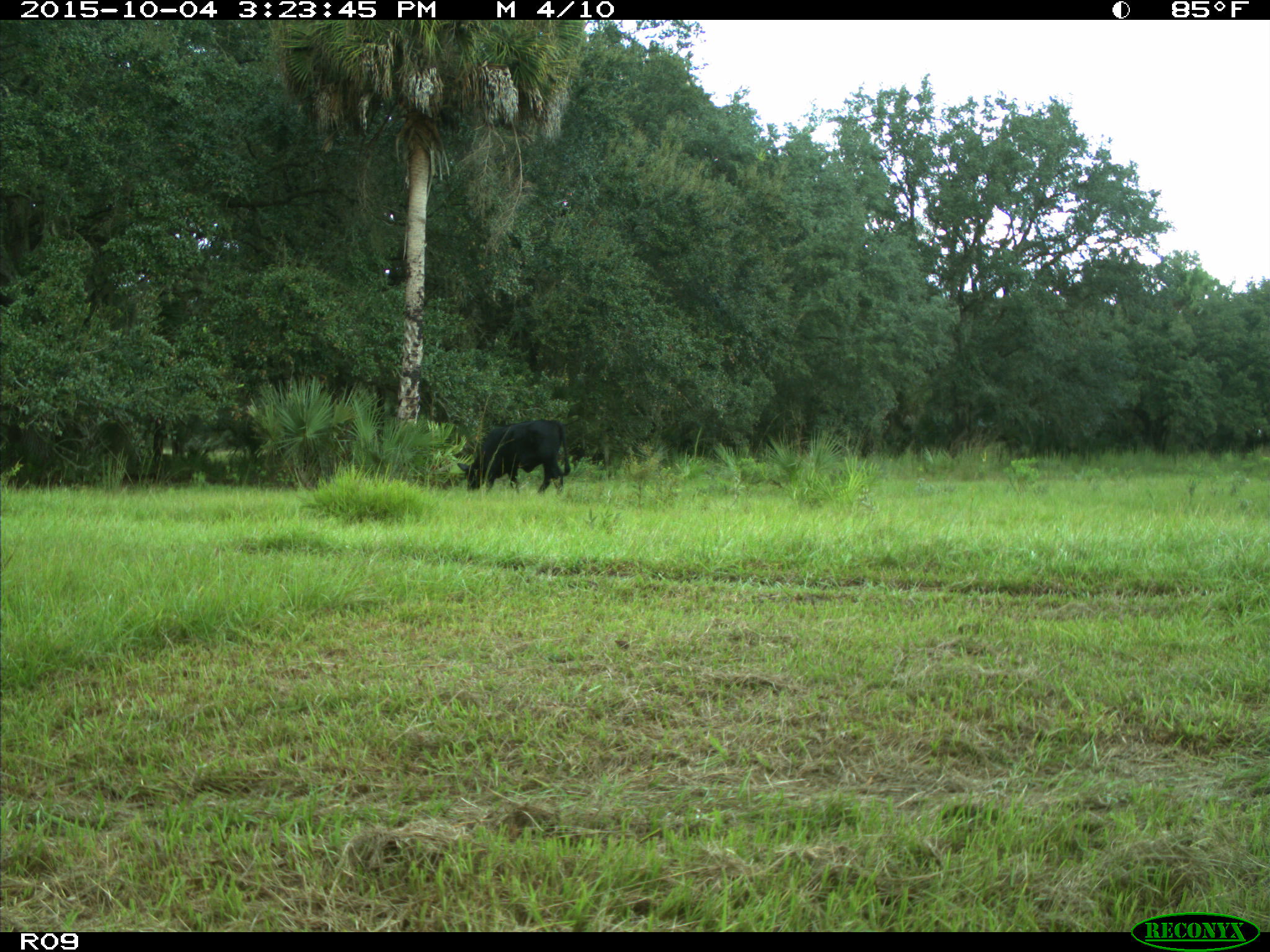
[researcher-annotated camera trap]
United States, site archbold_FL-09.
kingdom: Animalia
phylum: Chordata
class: Mammalia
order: Artiodactyla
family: Bovidae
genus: Bos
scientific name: Bos taurus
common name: domestic cow